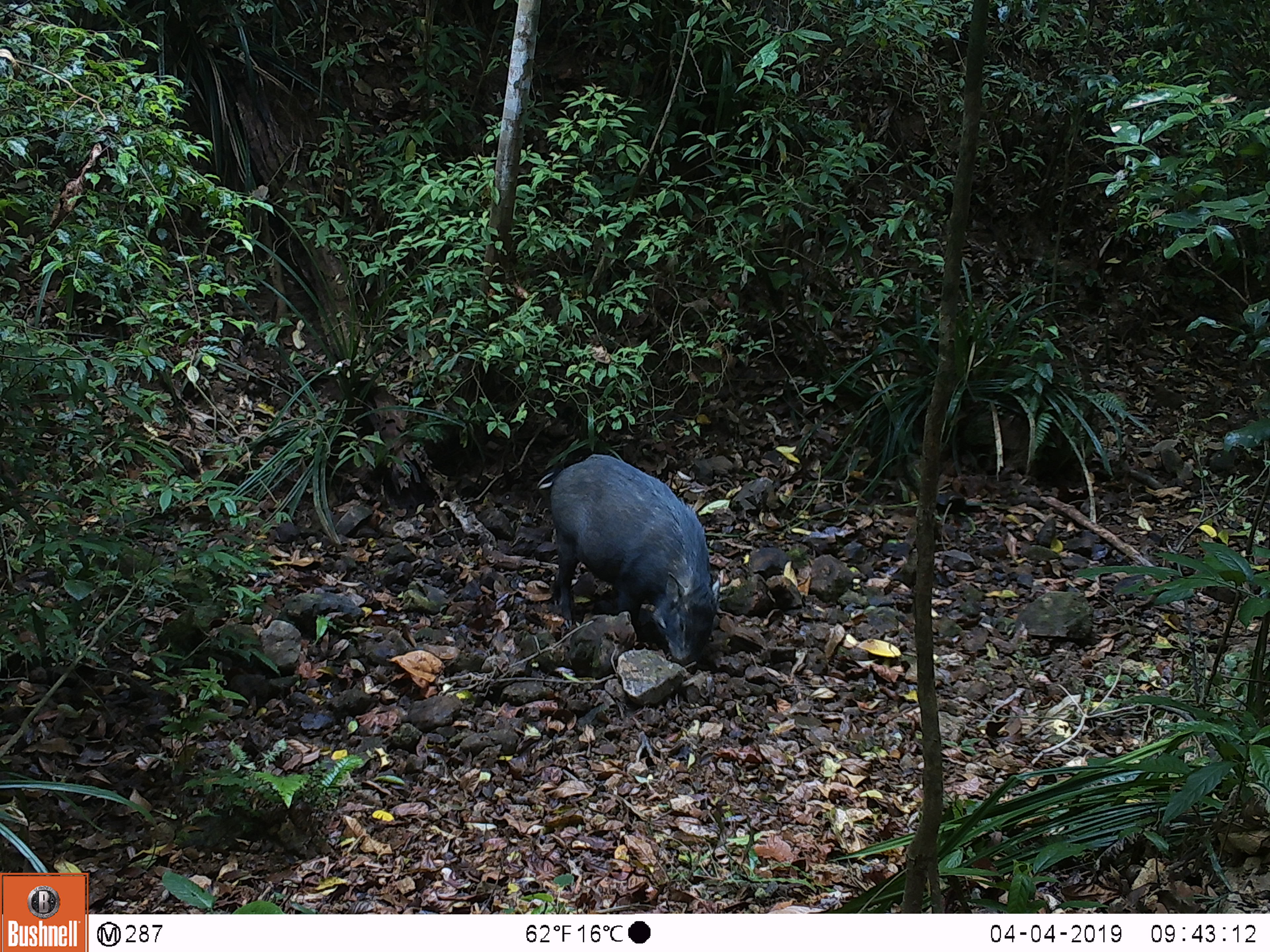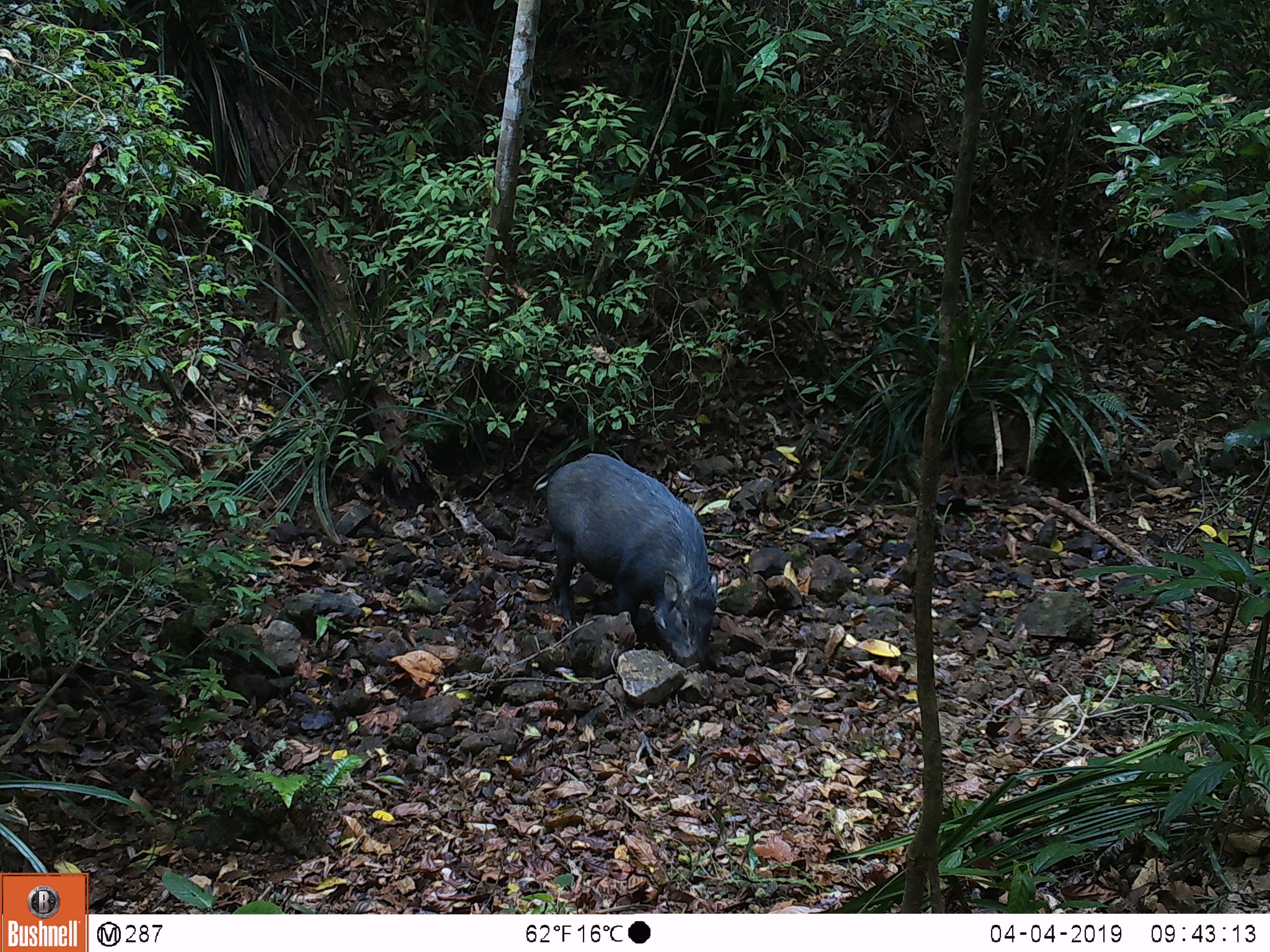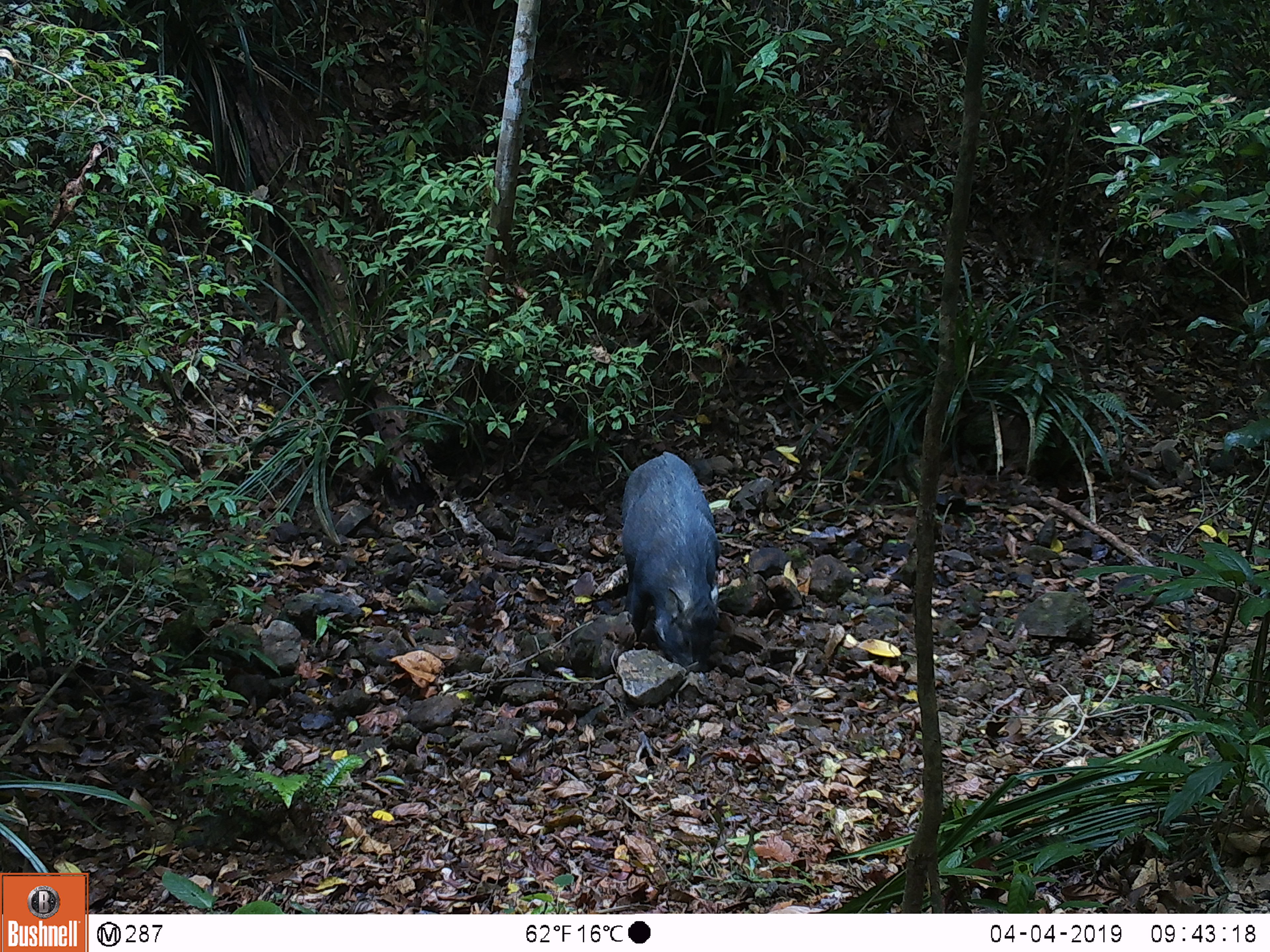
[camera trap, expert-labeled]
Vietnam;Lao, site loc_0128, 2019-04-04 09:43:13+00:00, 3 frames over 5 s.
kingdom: Animalia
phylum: Chordata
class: Mammalia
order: Artiodactyla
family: Suidae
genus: Sus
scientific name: Sus scrofa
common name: eurasian wild pig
Eurasian wild pig (Sus scrofa). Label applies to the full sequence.